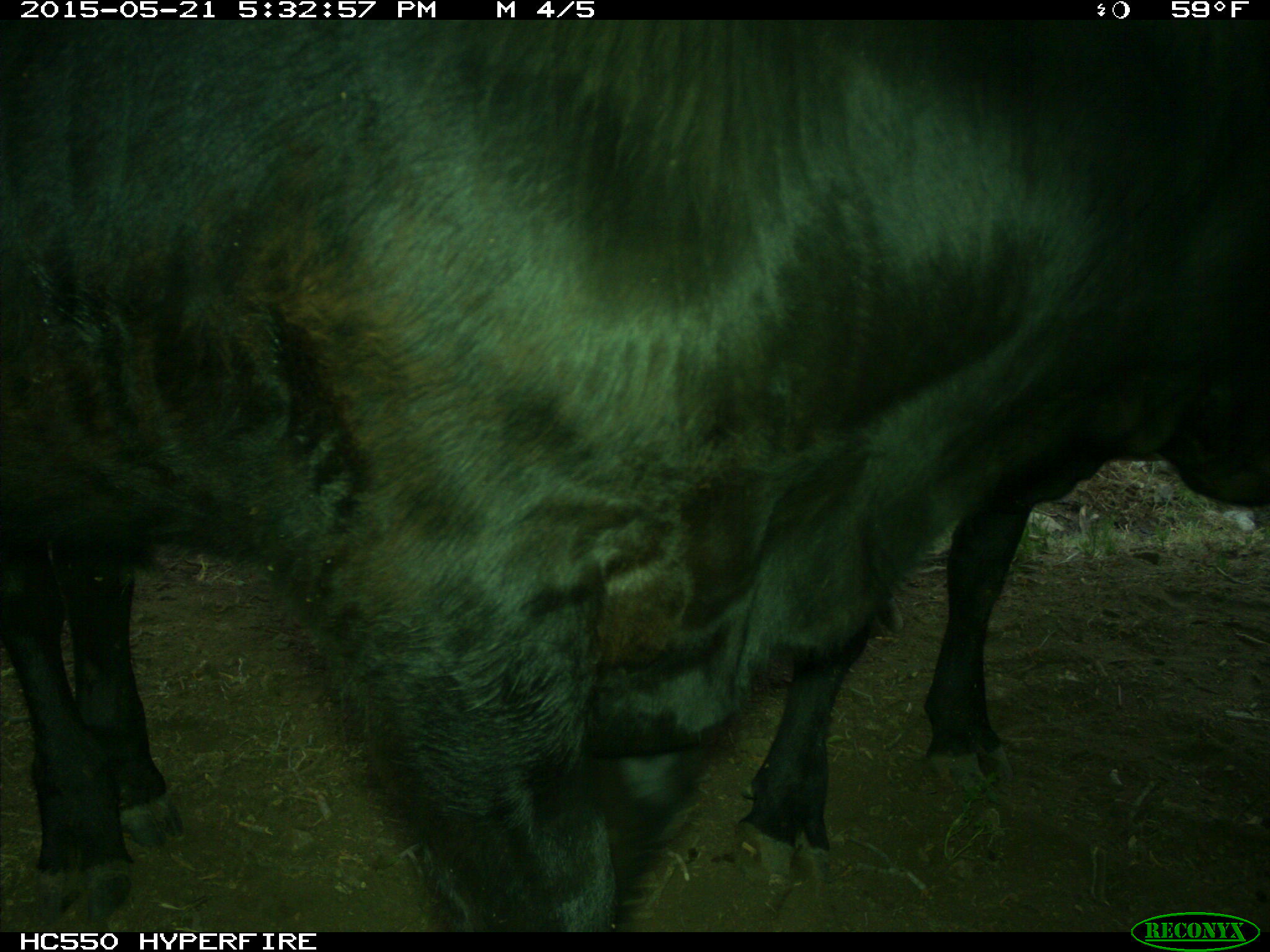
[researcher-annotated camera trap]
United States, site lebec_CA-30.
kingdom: Animalia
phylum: Chordata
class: Mammalia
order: Artiodactyla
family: Bovidae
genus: Bos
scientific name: Bos taurus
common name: domestic cow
Bos taurus (domestic cow).